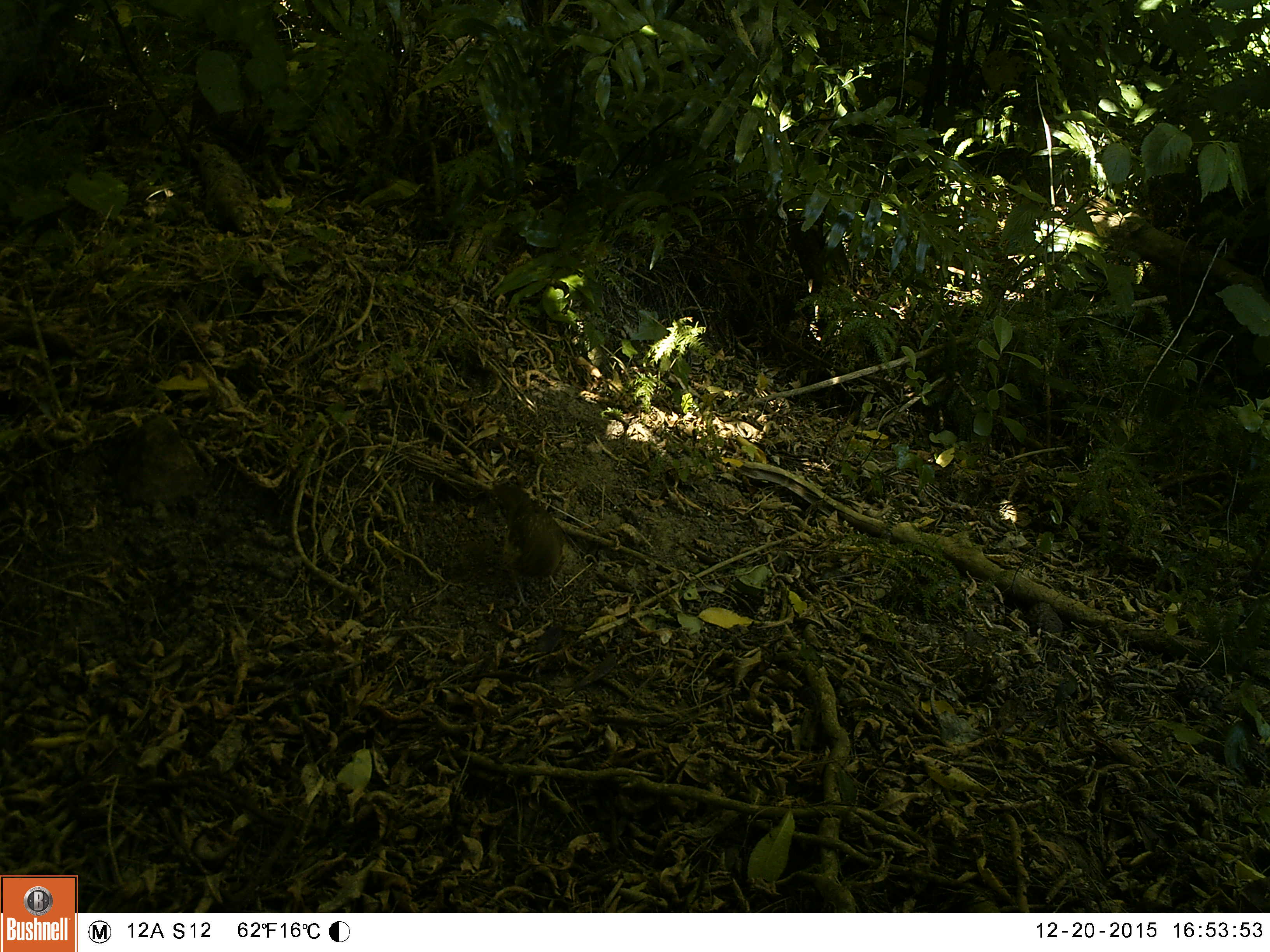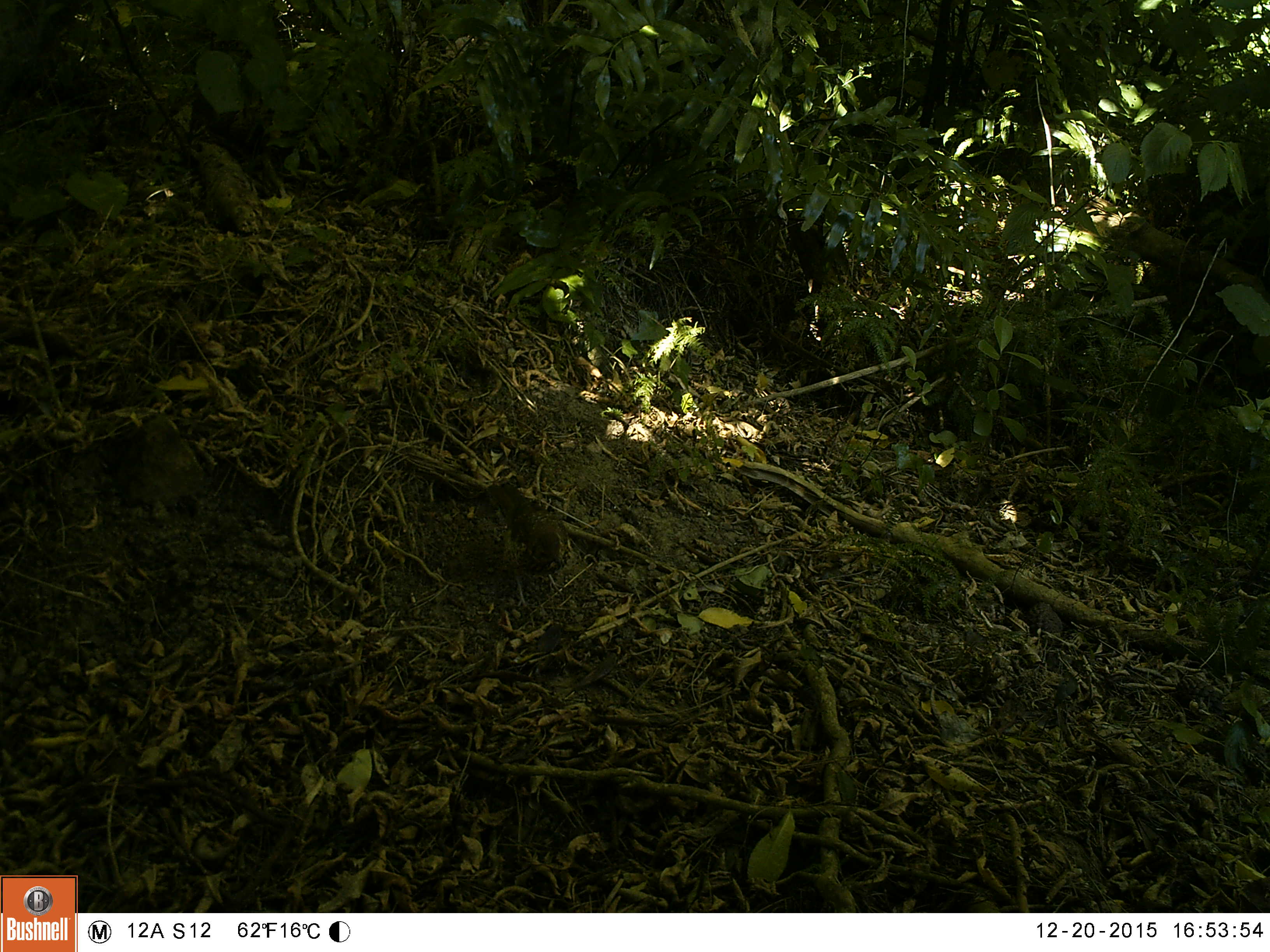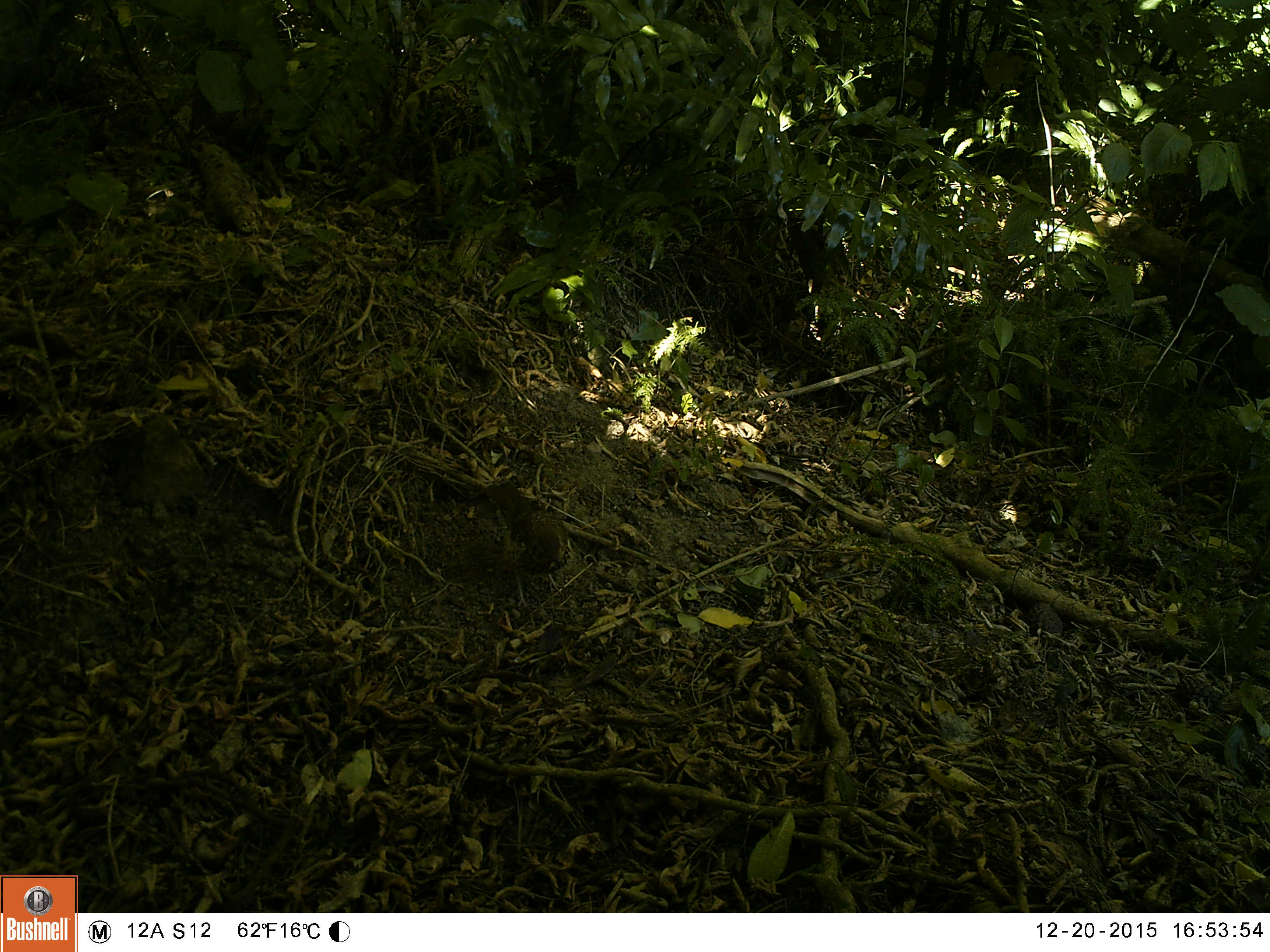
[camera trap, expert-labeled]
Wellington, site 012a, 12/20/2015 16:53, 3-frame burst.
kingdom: Animalia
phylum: Chordata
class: Aves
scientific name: Aves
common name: bird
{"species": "bird (Aves)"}